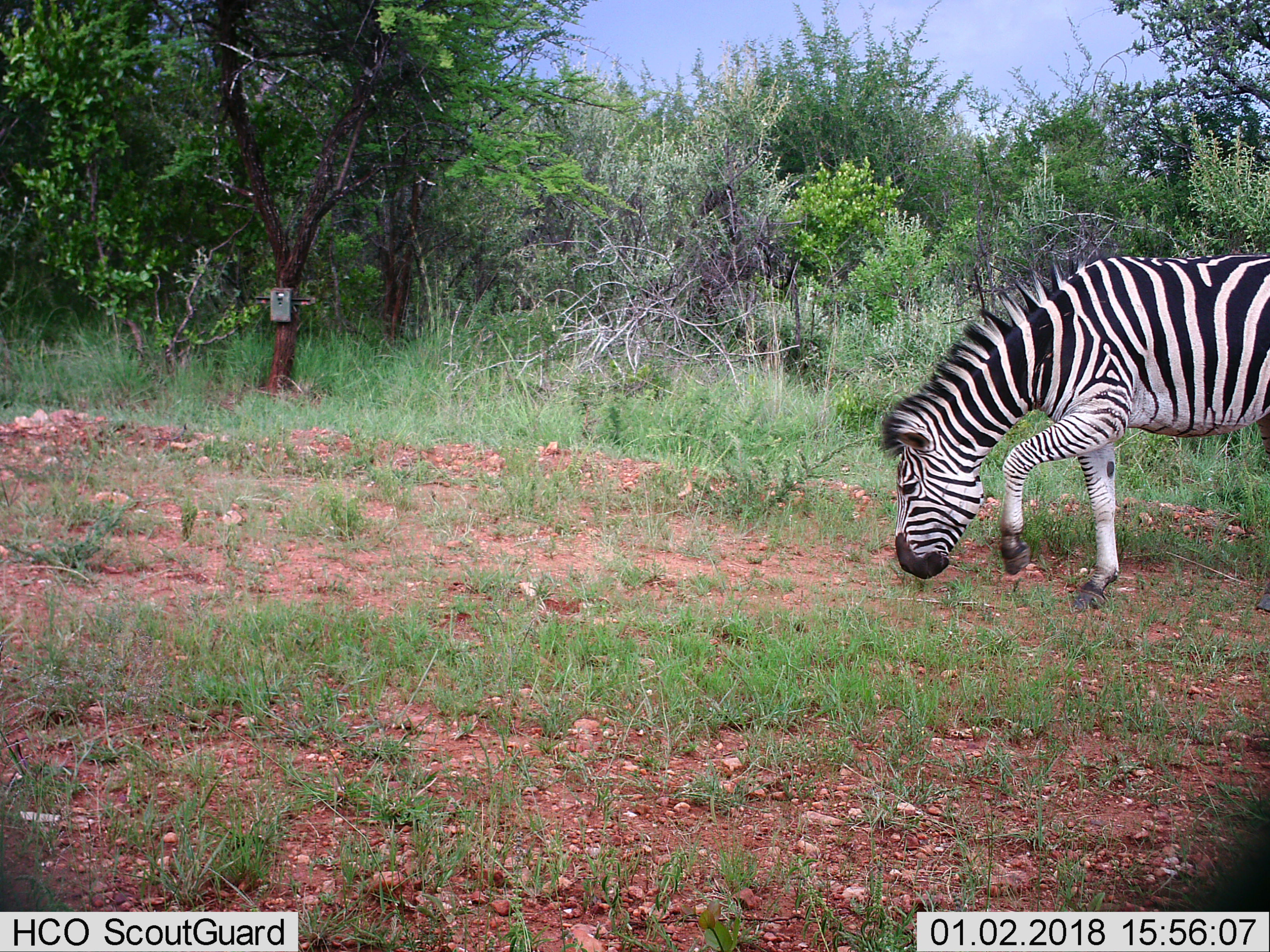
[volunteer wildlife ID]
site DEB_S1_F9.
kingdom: Animalia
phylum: Chordata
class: Mammalia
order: Perissodactyla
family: Equidae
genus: Equus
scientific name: Equus quagga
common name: plains zebra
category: zebraplains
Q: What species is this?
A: Zebraplains (plains zebra) (Equus quagga).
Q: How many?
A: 1.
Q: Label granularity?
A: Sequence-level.